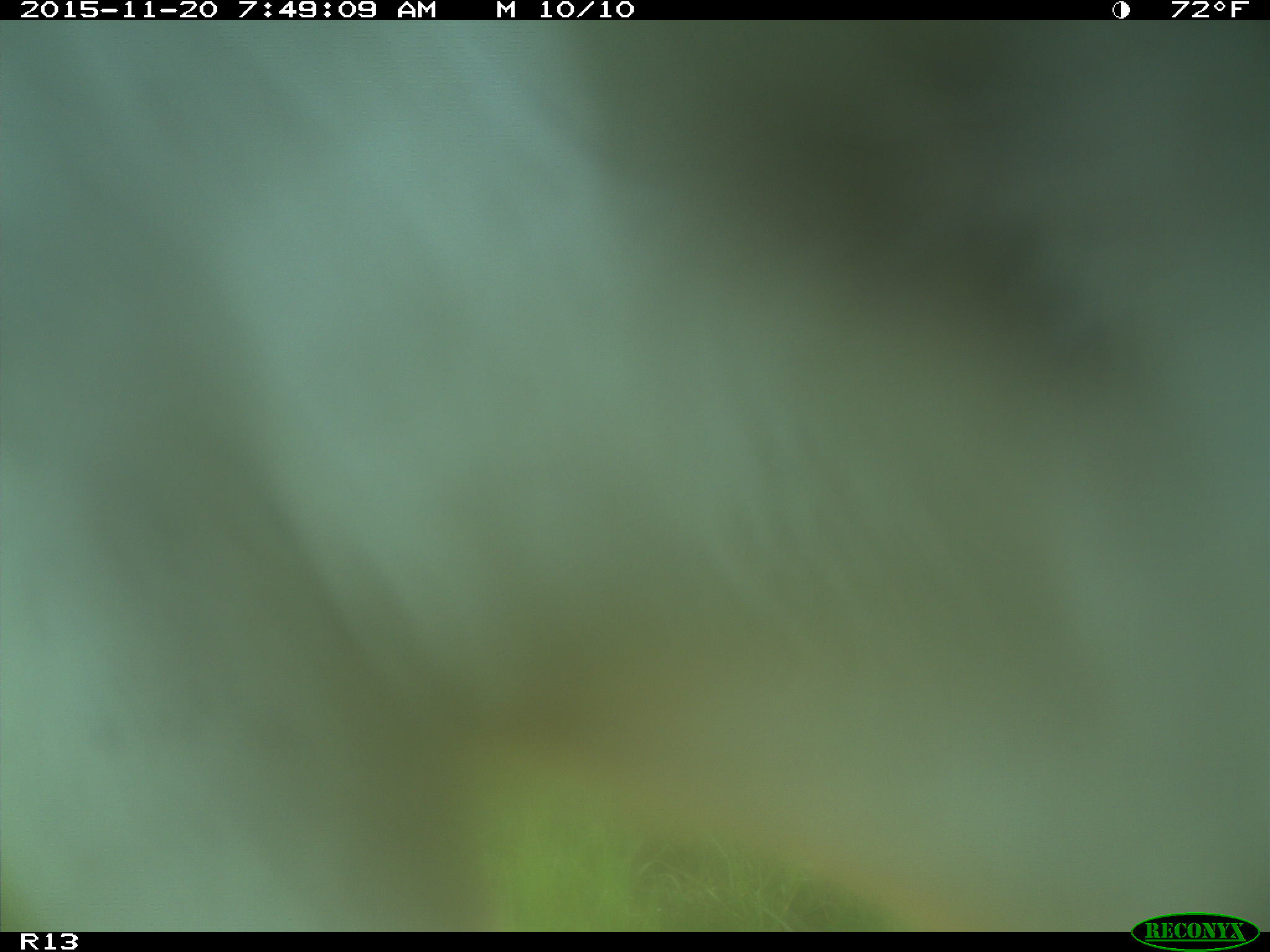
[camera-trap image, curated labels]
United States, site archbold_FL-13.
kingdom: Animalia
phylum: Chordata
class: Mammalia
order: Artiodactyla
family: Bovidae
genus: Bos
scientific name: Bos taurus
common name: domestic cow